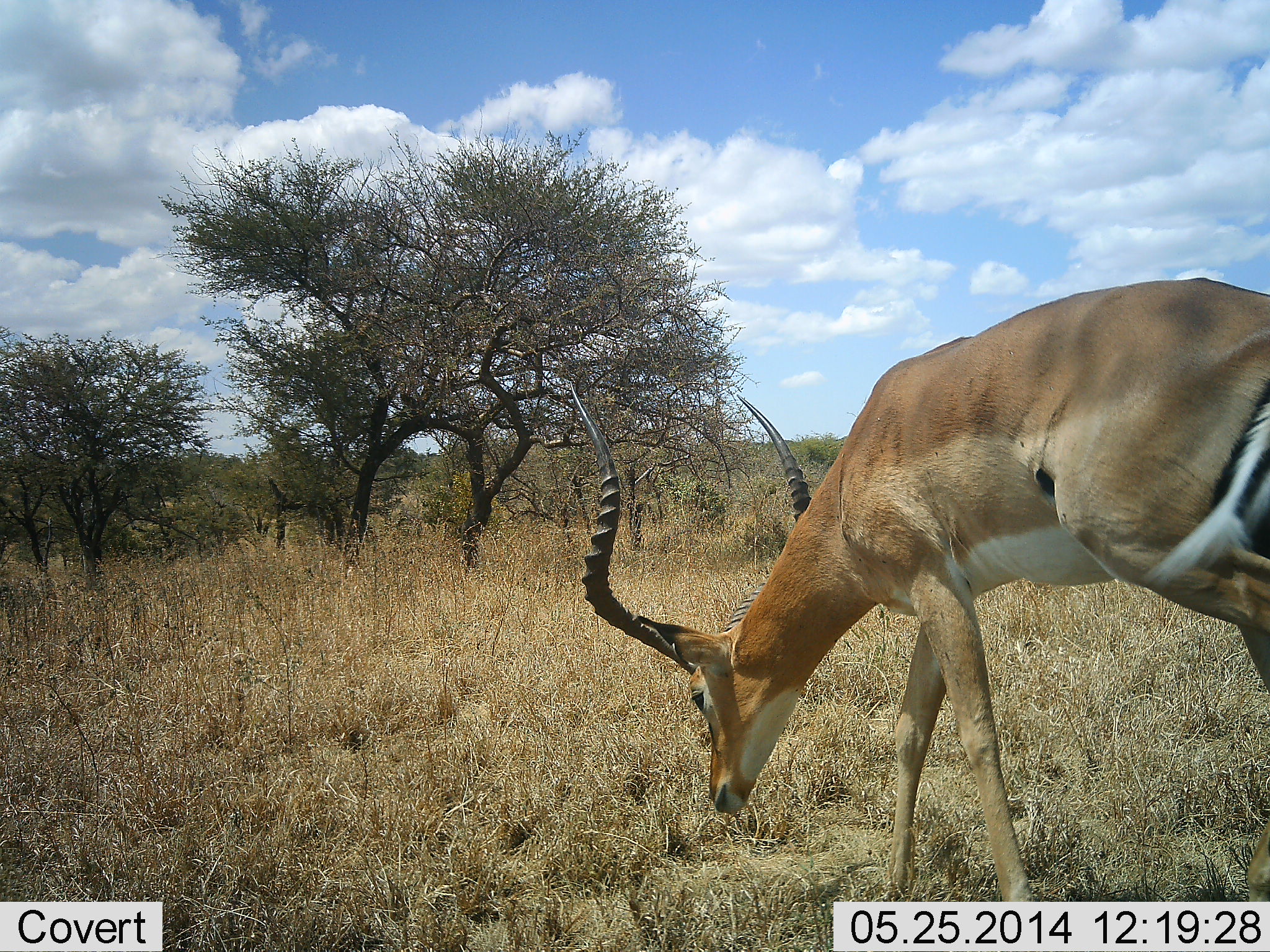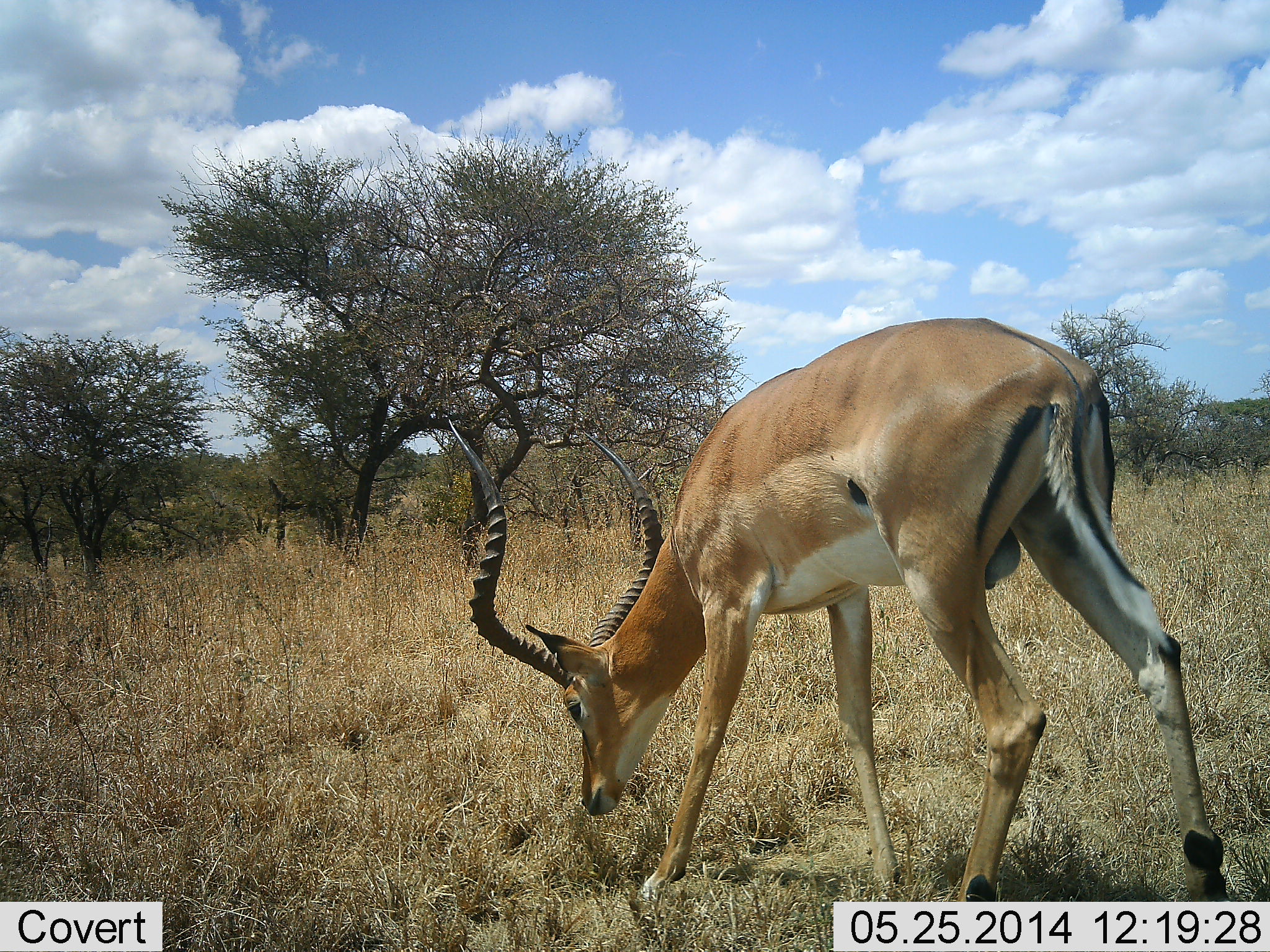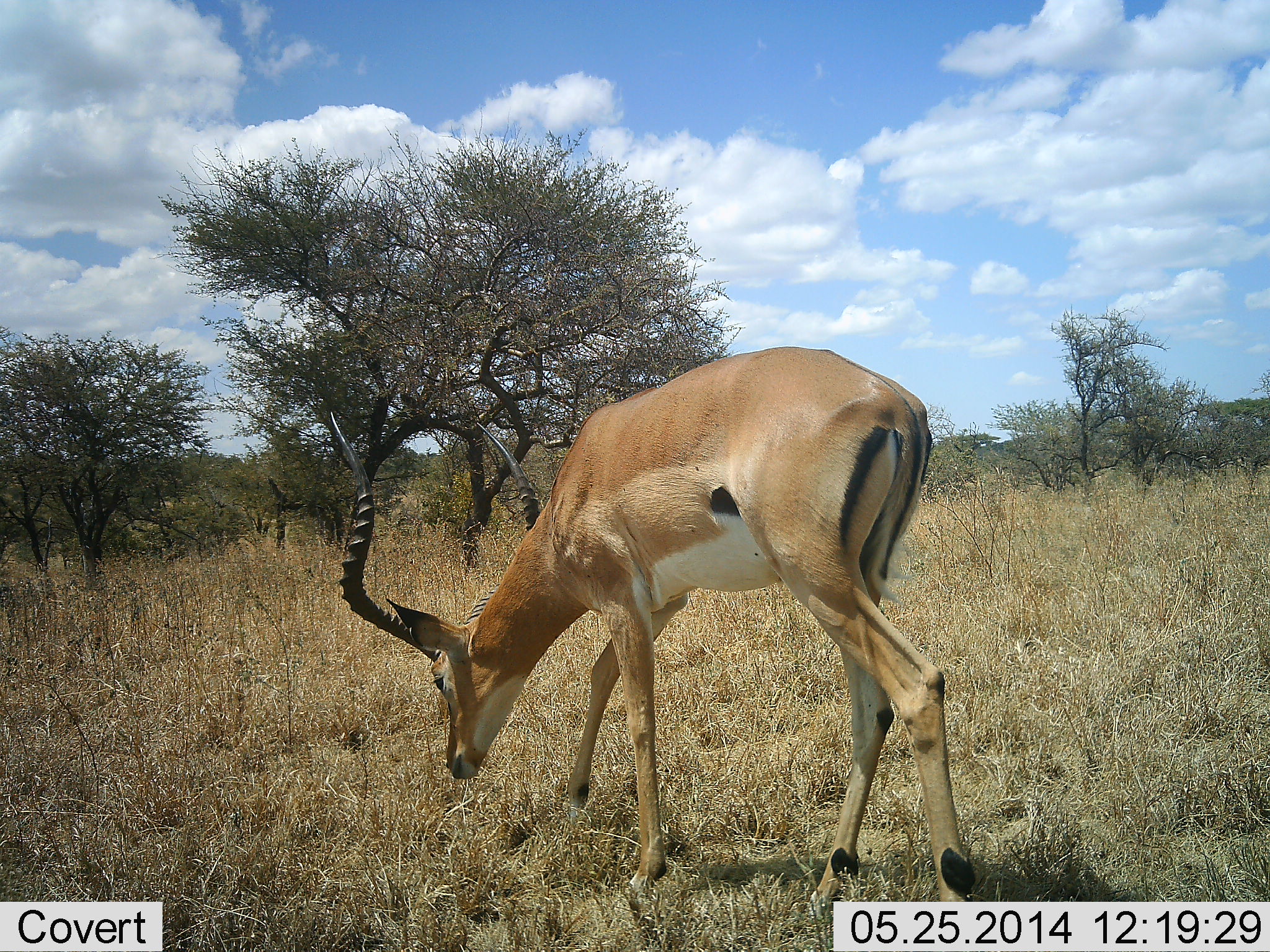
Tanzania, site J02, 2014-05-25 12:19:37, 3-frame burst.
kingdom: Animalia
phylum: Chordata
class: Mammalia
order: Artiodactyla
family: Bovidae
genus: Aepyceros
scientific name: Aepyceros melampus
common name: impala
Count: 1.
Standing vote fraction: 0%.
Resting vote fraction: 0%.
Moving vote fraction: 80%.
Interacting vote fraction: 0%.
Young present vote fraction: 0%.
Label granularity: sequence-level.